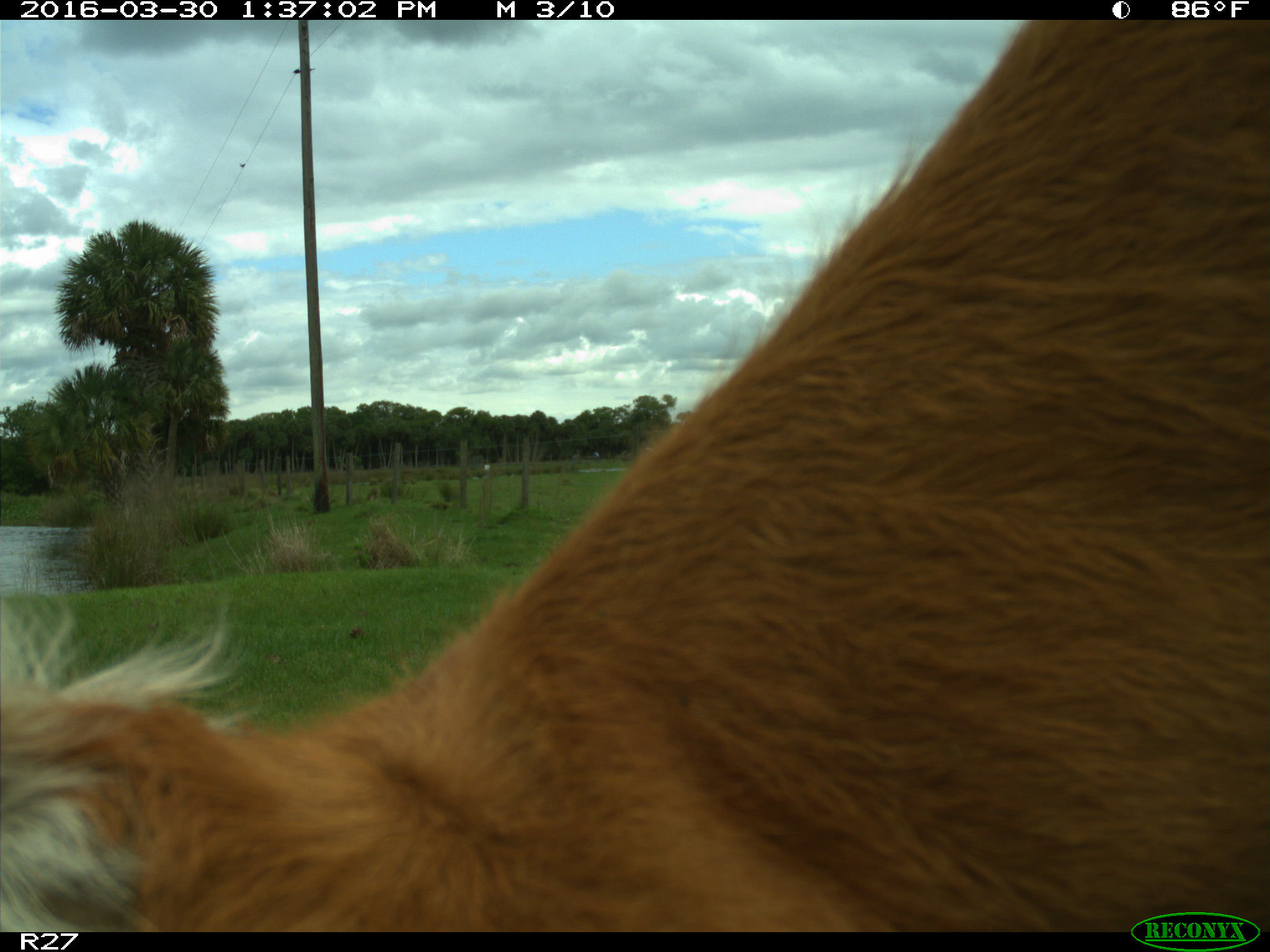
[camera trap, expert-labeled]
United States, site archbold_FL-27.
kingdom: Animalia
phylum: Chordata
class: Mammalia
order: Artiodactyla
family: Bovidae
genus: Bos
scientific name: Bos taurus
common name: domestic cow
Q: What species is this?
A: Bos taurus (domestic cow).